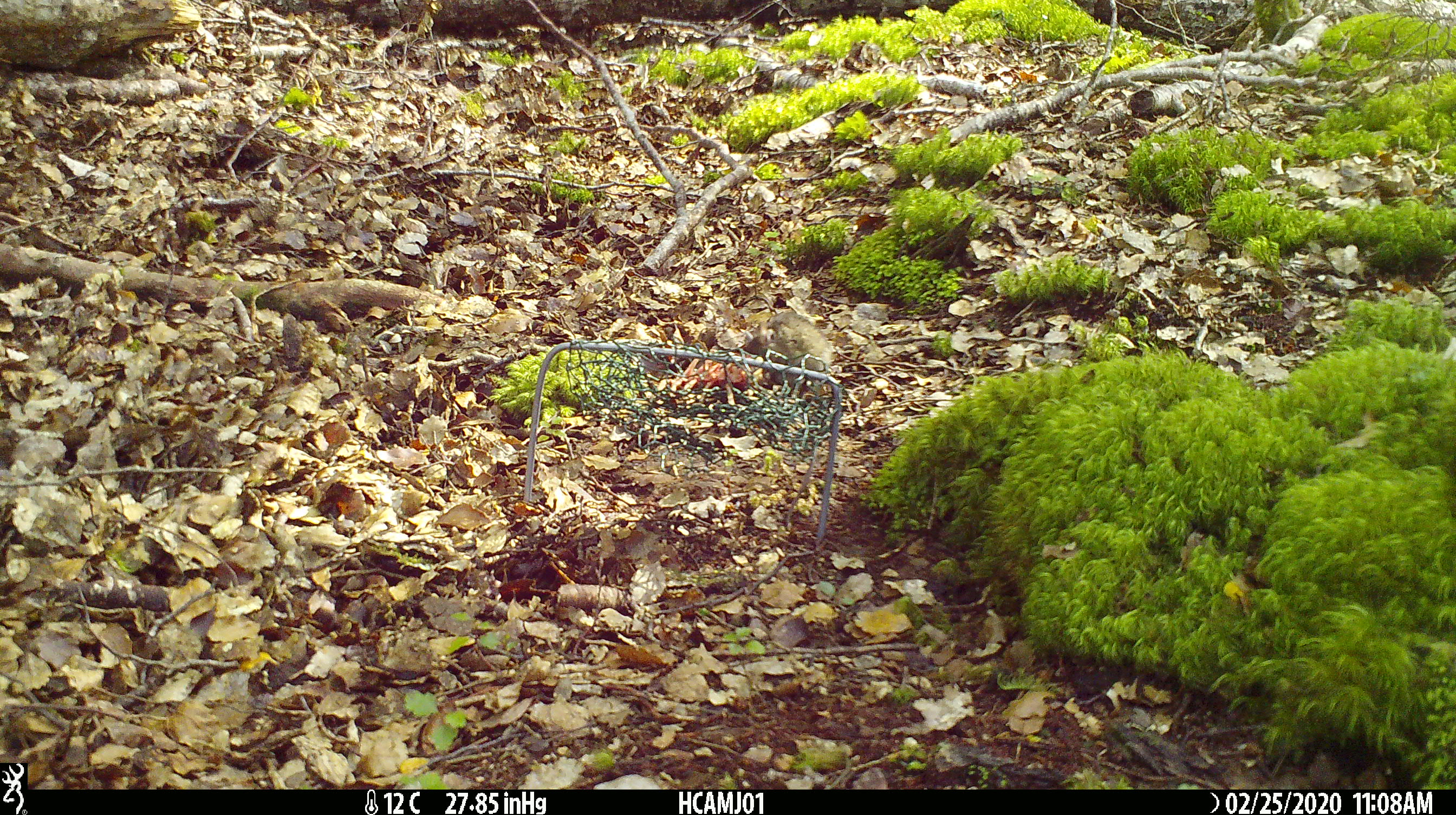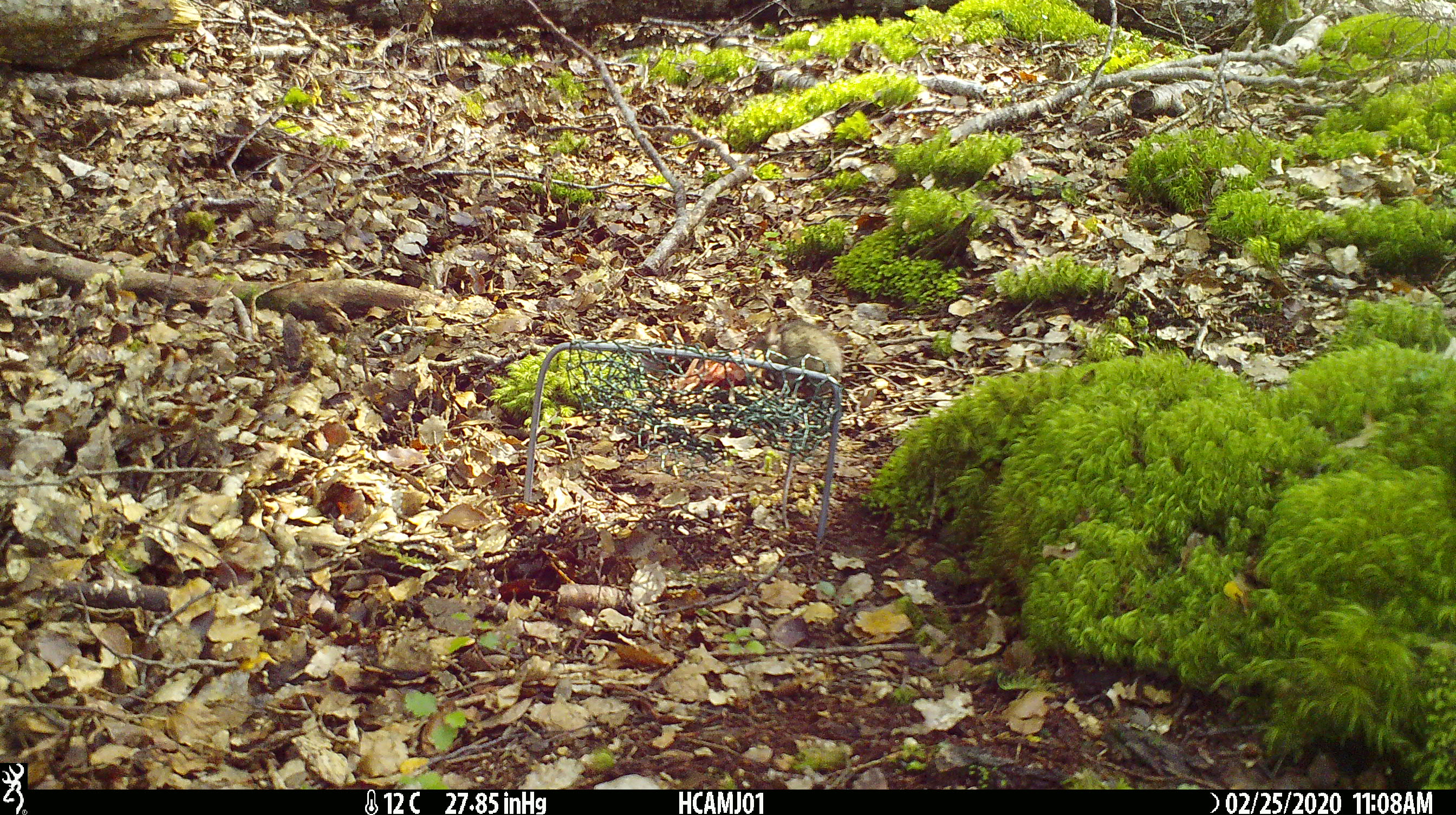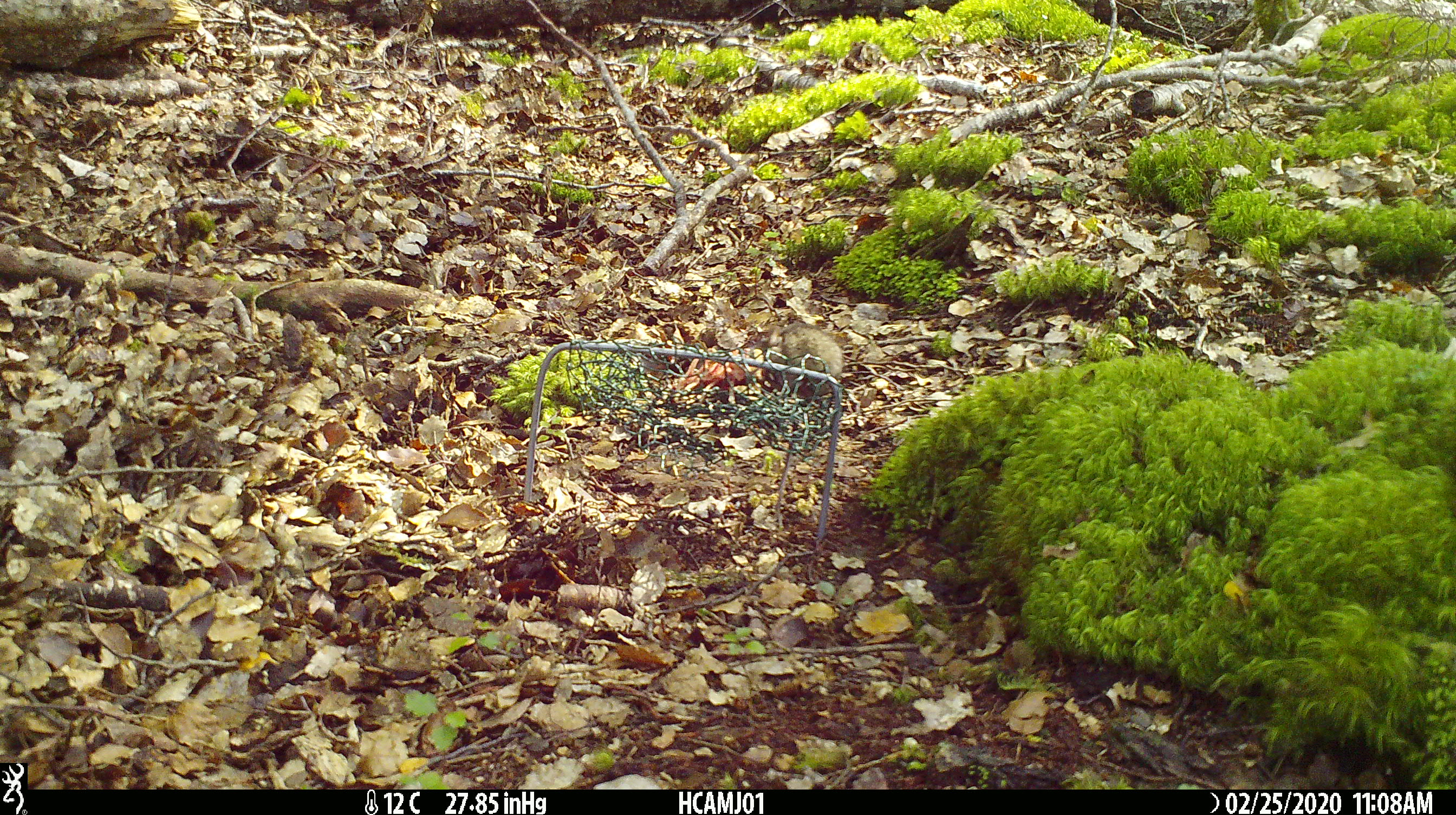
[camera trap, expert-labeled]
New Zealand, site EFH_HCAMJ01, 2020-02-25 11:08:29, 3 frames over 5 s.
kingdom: Animalia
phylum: Chordata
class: Mammalia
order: Rodentia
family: Muridae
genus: Mus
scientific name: Mus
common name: mouse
Mouse (Mus).